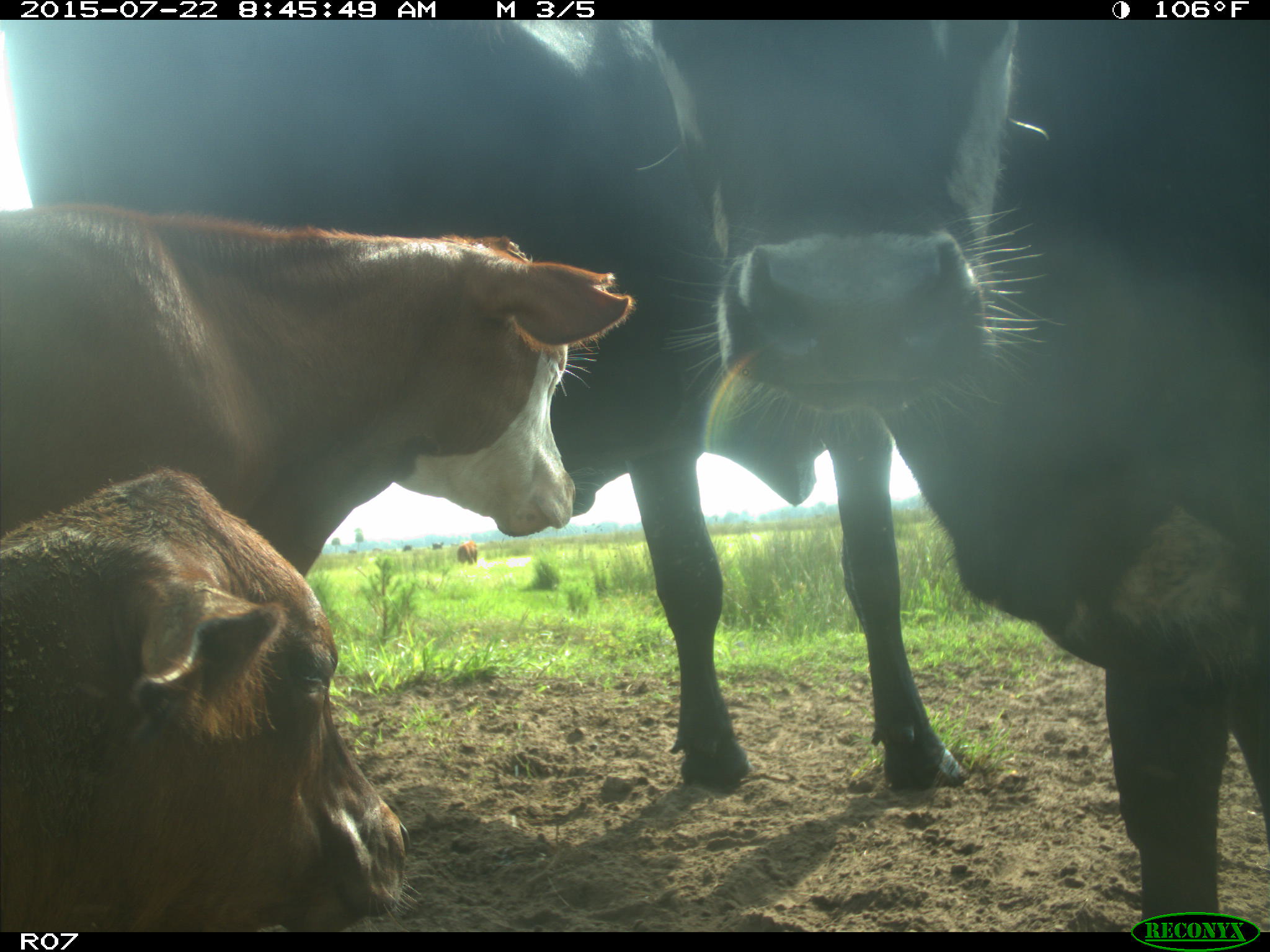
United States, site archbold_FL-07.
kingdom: Animalia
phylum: Chordata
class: Mammalia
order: Artiodactyla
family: Suidae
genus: Sus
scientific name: Sus scrofa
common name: wild boar